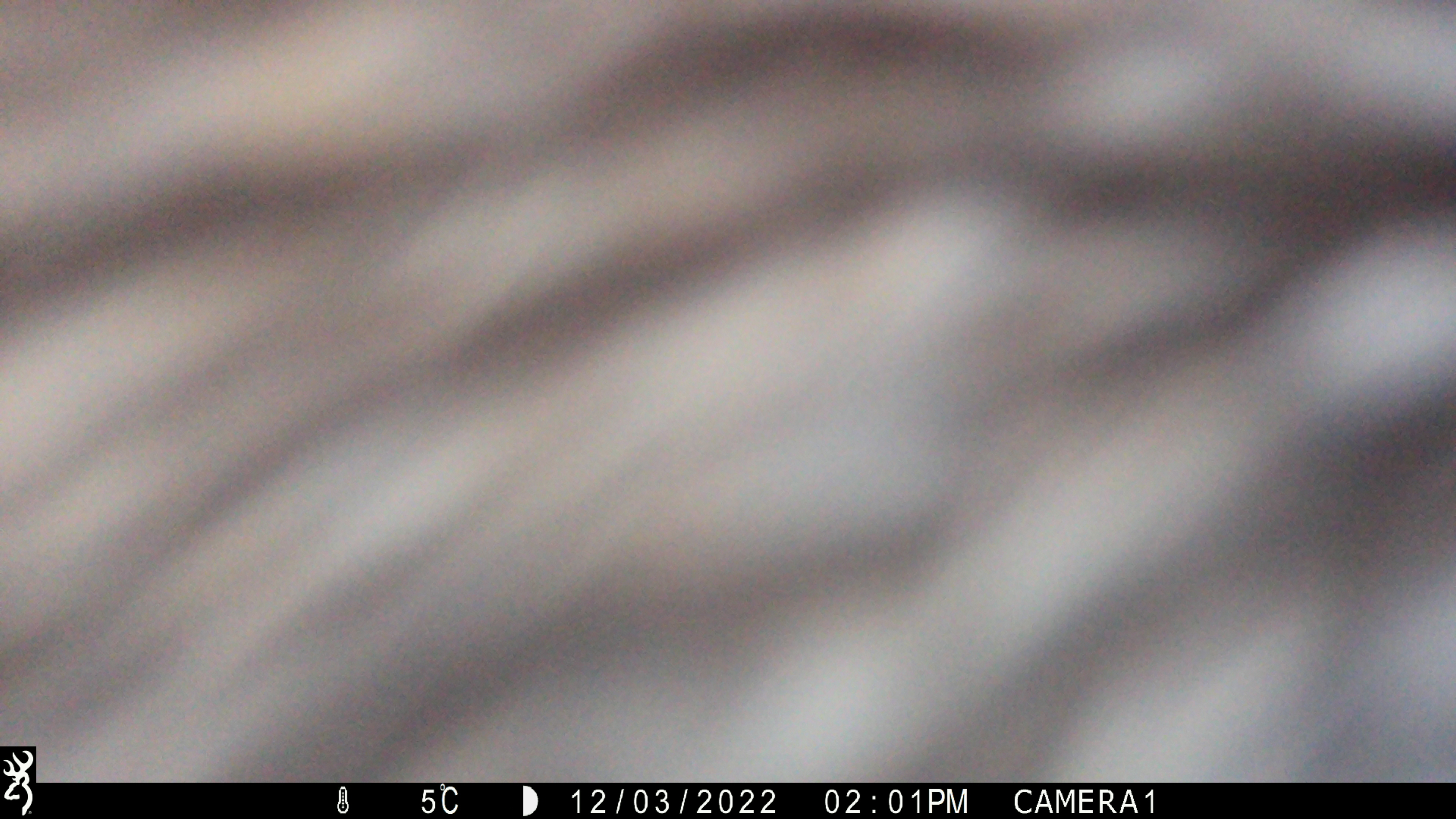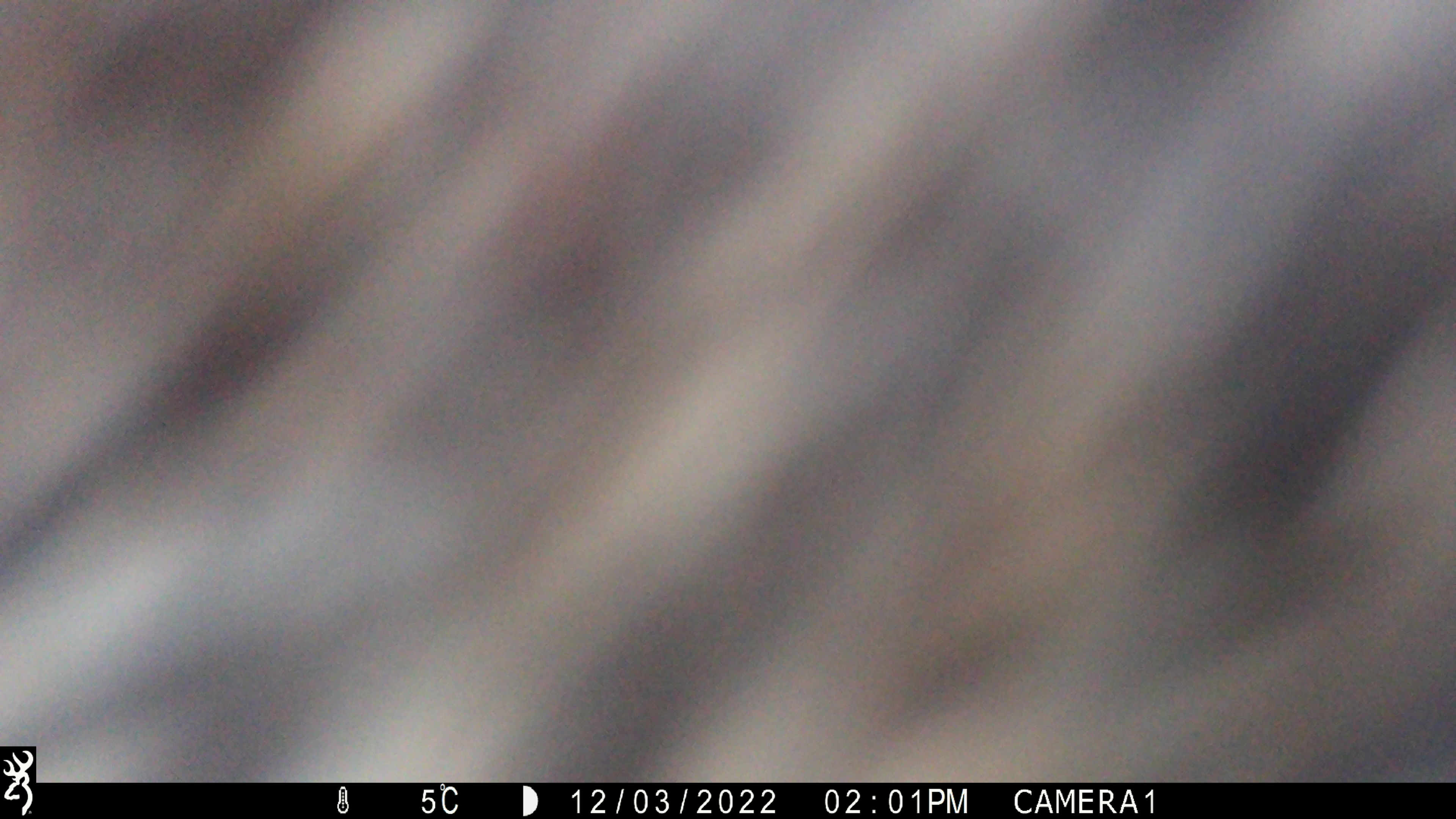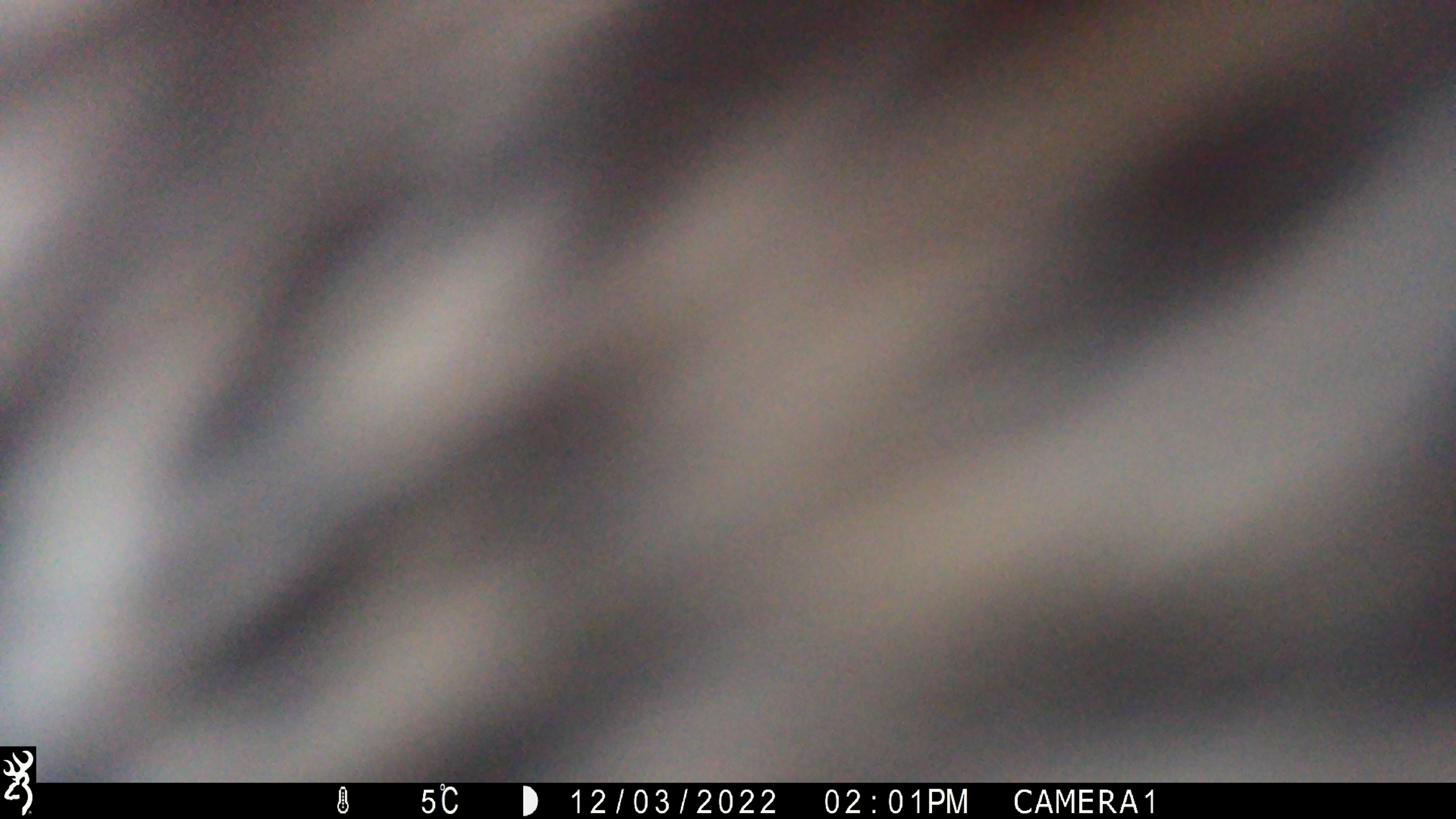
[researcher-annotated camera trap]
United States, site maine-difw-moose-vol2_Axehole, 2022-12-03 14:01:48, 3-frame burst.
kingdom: Animalia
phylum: Chordata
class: Mammalia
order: Artiodactyla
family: Cervidae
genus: Alces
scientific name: Alces alces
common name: moose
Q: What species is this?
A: Moose (Alces alces).